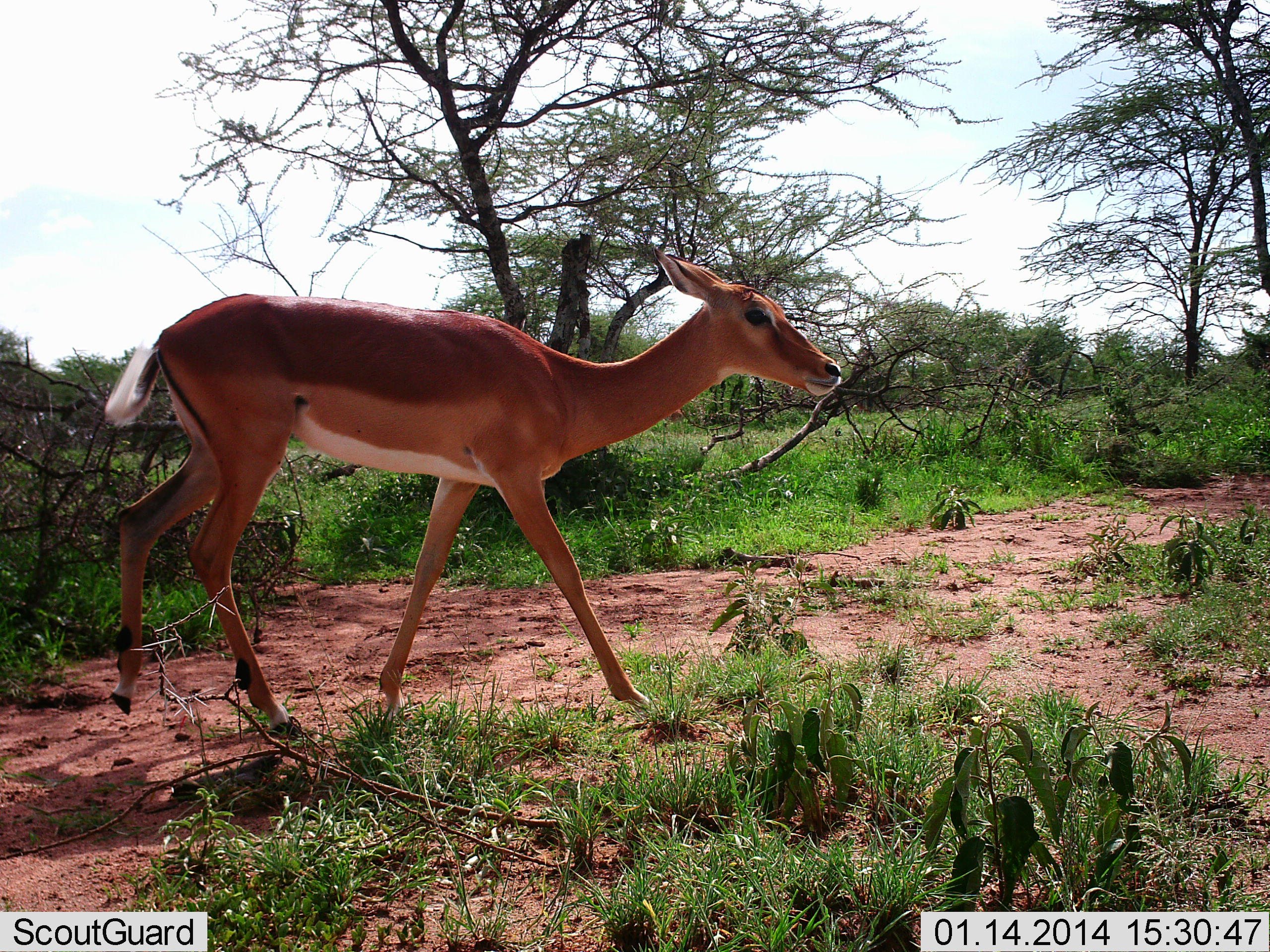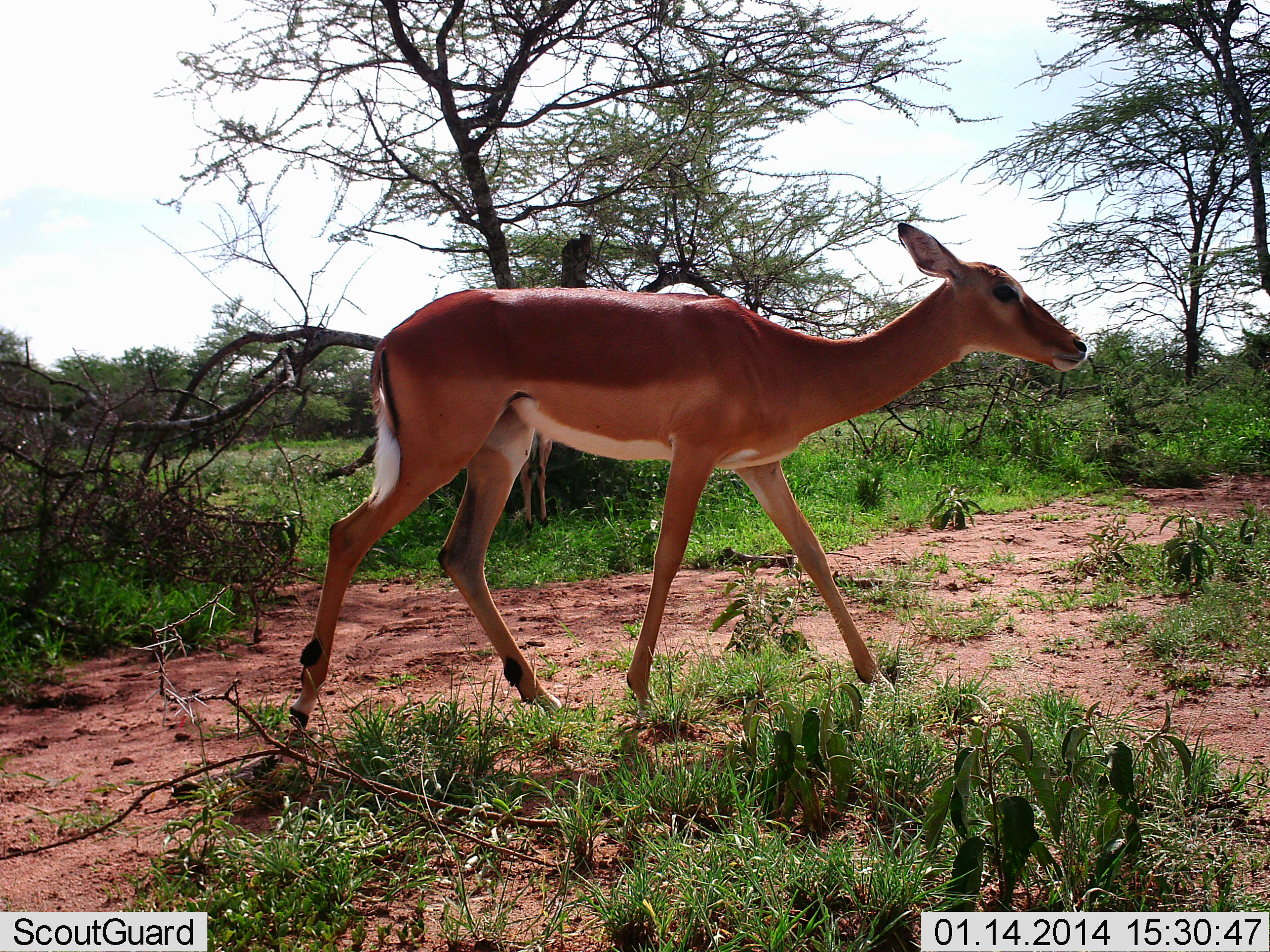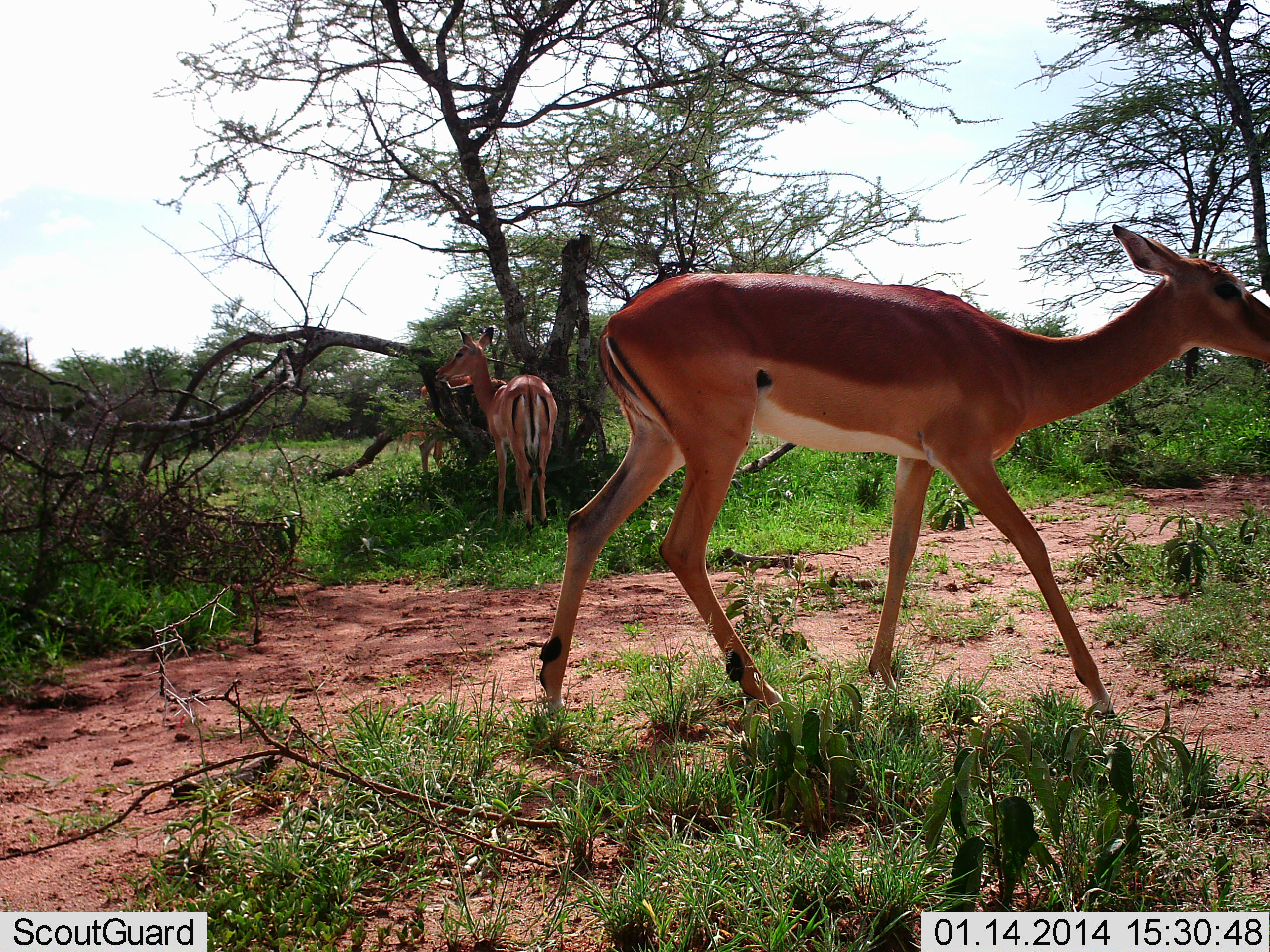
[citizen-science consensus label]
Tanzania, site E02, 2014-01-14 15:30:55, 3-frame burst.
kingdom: Animalia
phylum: Chordata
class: Mammalia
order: Artiodactyla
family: Bovidae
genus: Aepyceros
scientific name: Aepyceros melampus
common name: impala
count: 2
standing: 70%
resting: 0%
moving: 90%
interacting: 0%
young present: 0%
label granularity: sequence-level